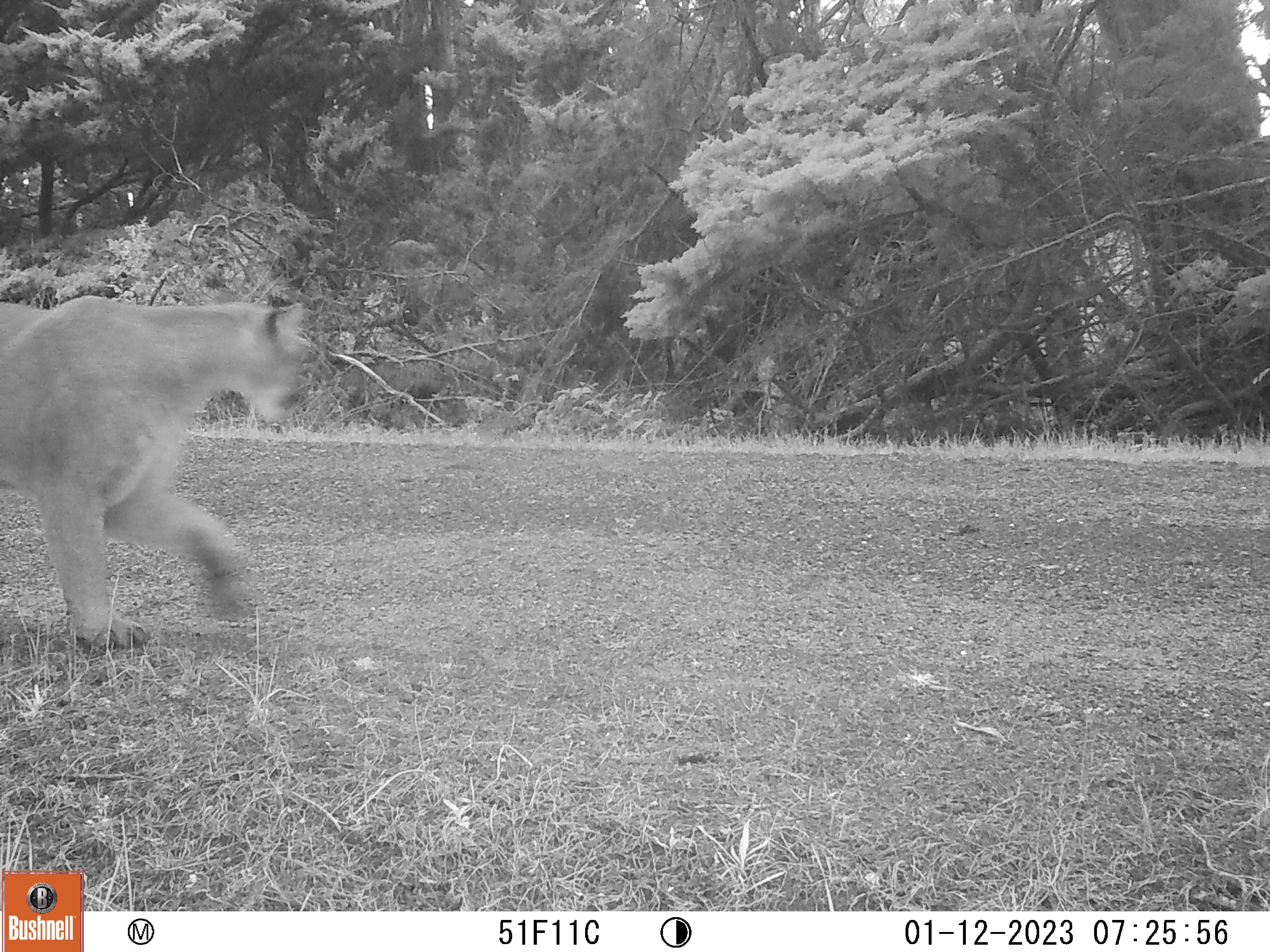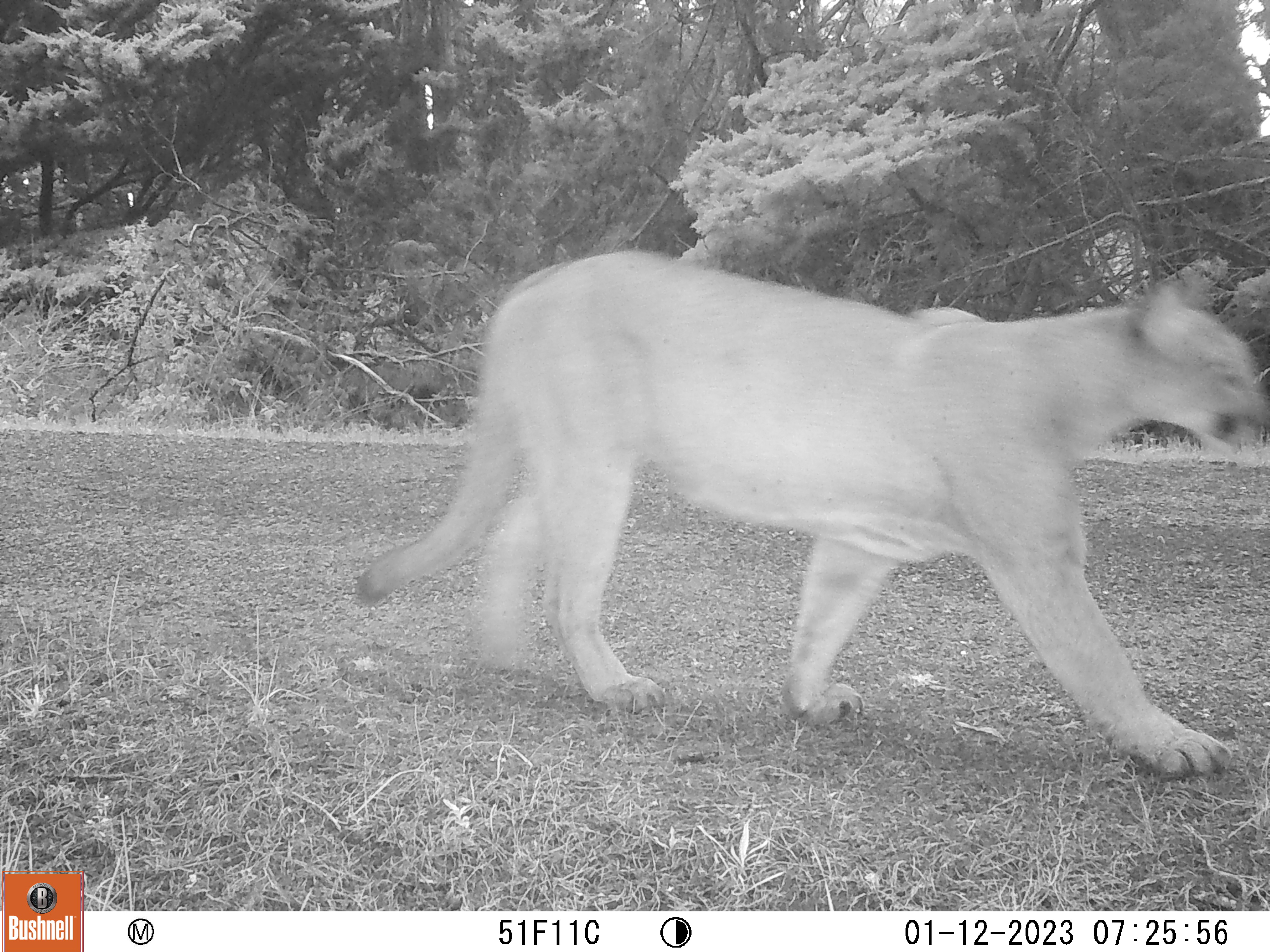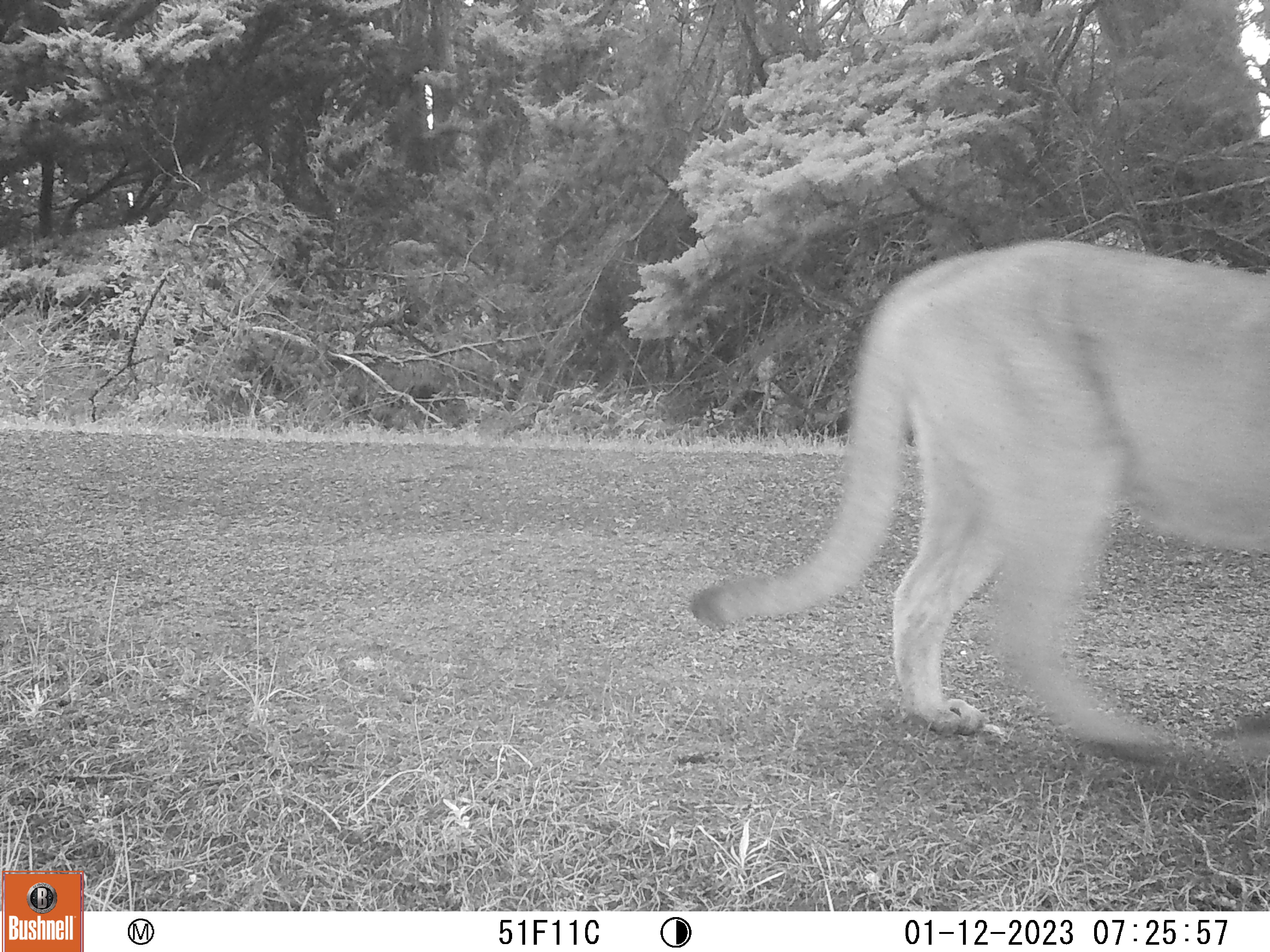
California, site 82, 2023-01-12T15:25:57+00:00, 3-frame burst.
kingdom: Animalia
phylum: Chordata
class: Mammalia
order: Carnivora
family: Felidae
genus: Puma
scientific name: Puma concolor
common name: puma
Puma (Puma concolor).